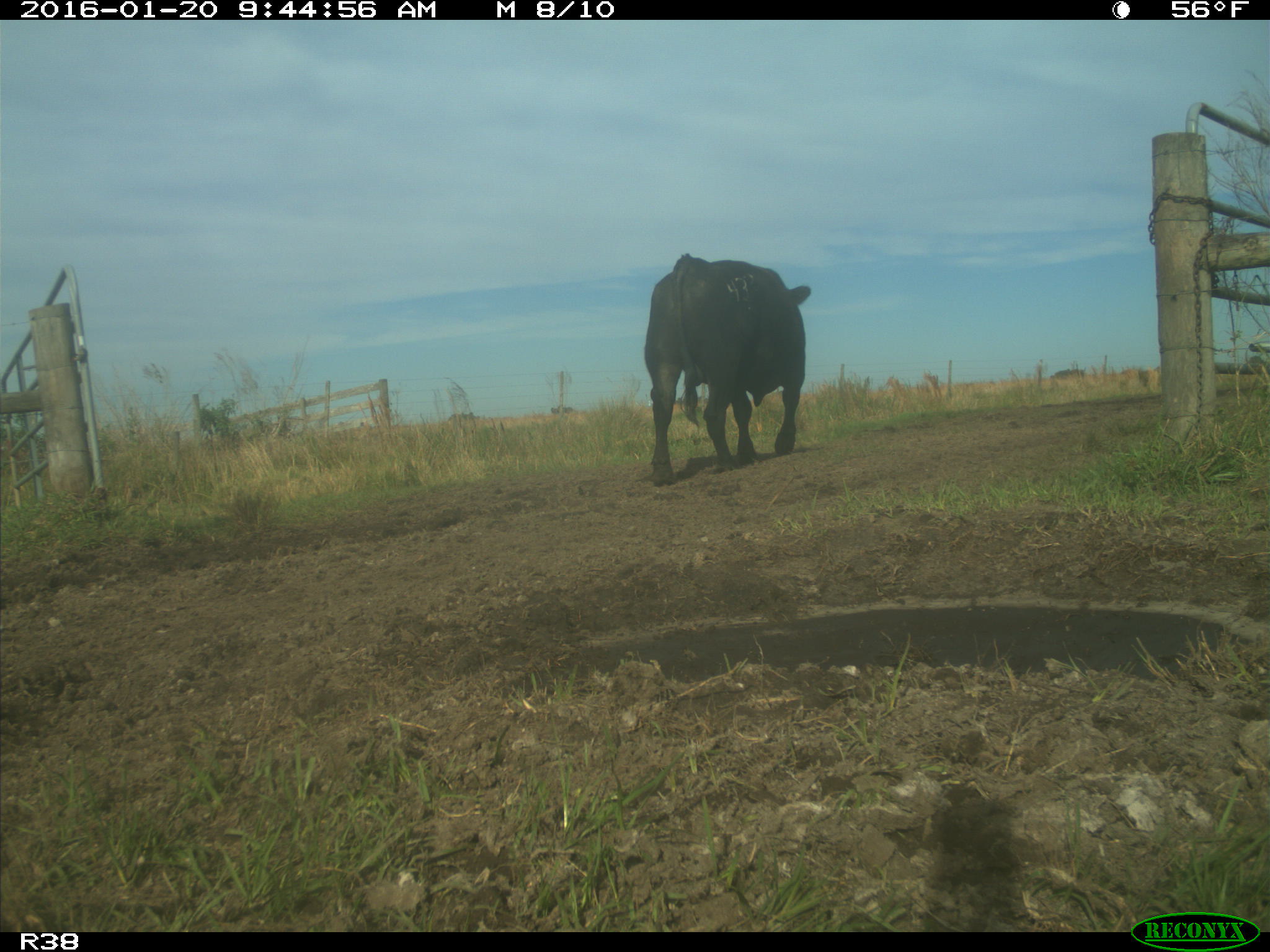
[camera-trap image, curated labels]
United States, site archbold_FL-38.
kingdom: Animalia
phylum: Chordata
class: Mammalia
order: Artiodactyla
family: Bovidae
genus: Bos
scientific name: Bos taurus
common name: domestic cow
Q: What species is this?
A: Bos taurus (domestic cow).